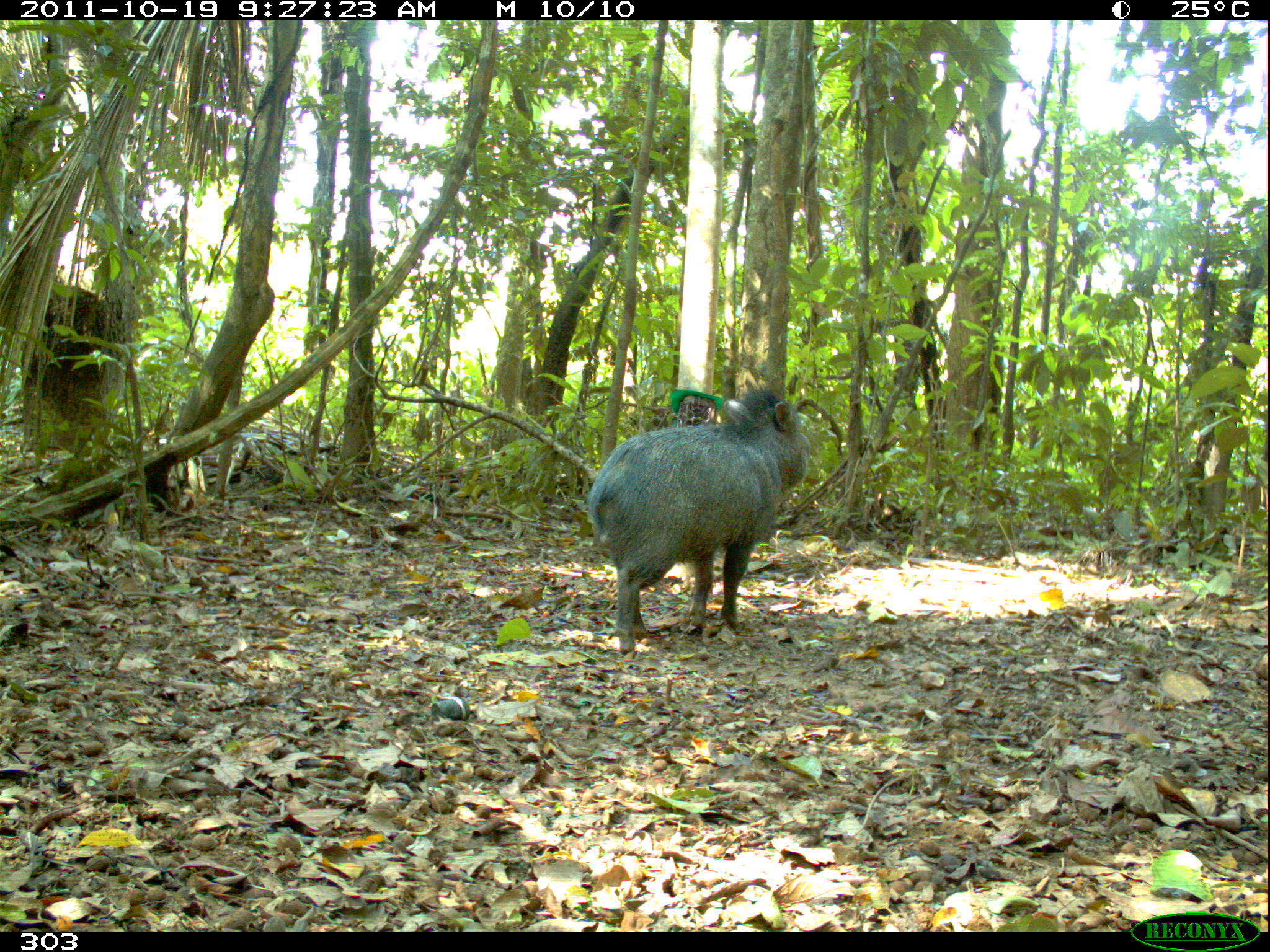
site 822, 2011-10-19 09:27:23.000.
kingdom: Animalia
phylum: Chordata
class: Mammalia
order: Artiodactyla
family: Tayassuidae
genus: Pecari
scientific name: Pecari tajacu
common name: collared peccary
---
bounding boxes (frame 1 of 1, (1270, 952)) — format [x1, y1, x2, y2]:
pecari tajacu: [587, 388, 809, 652]